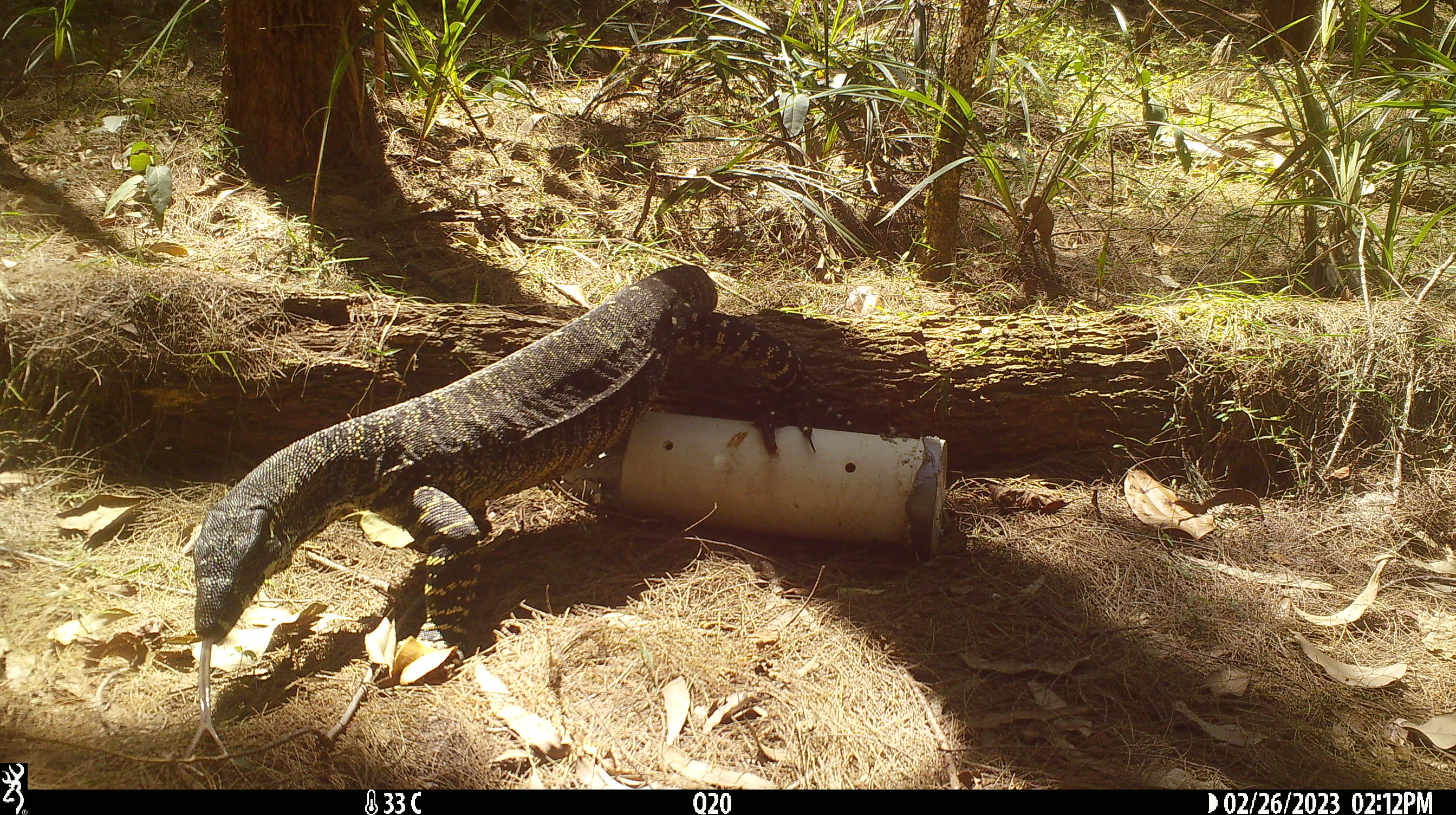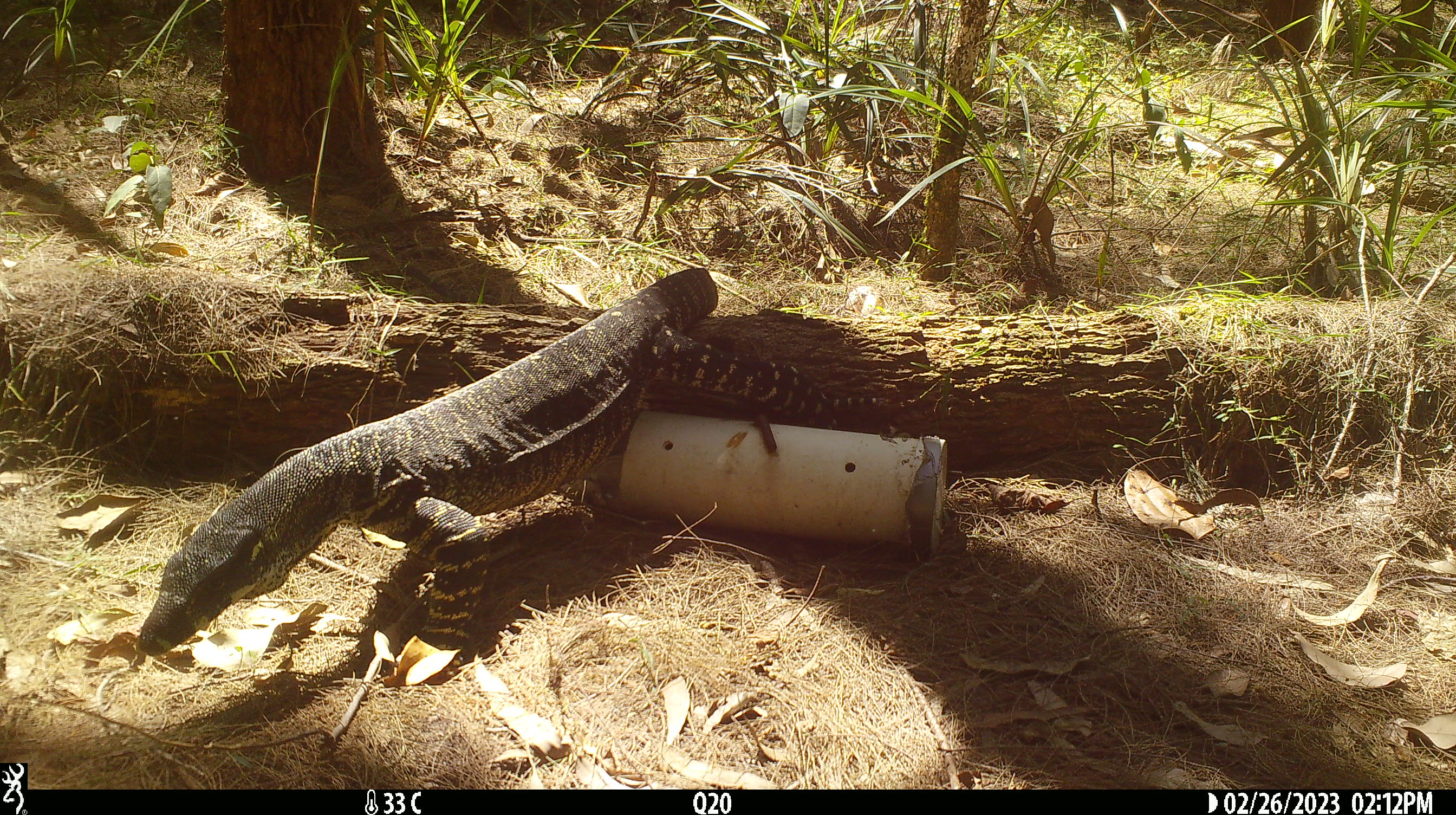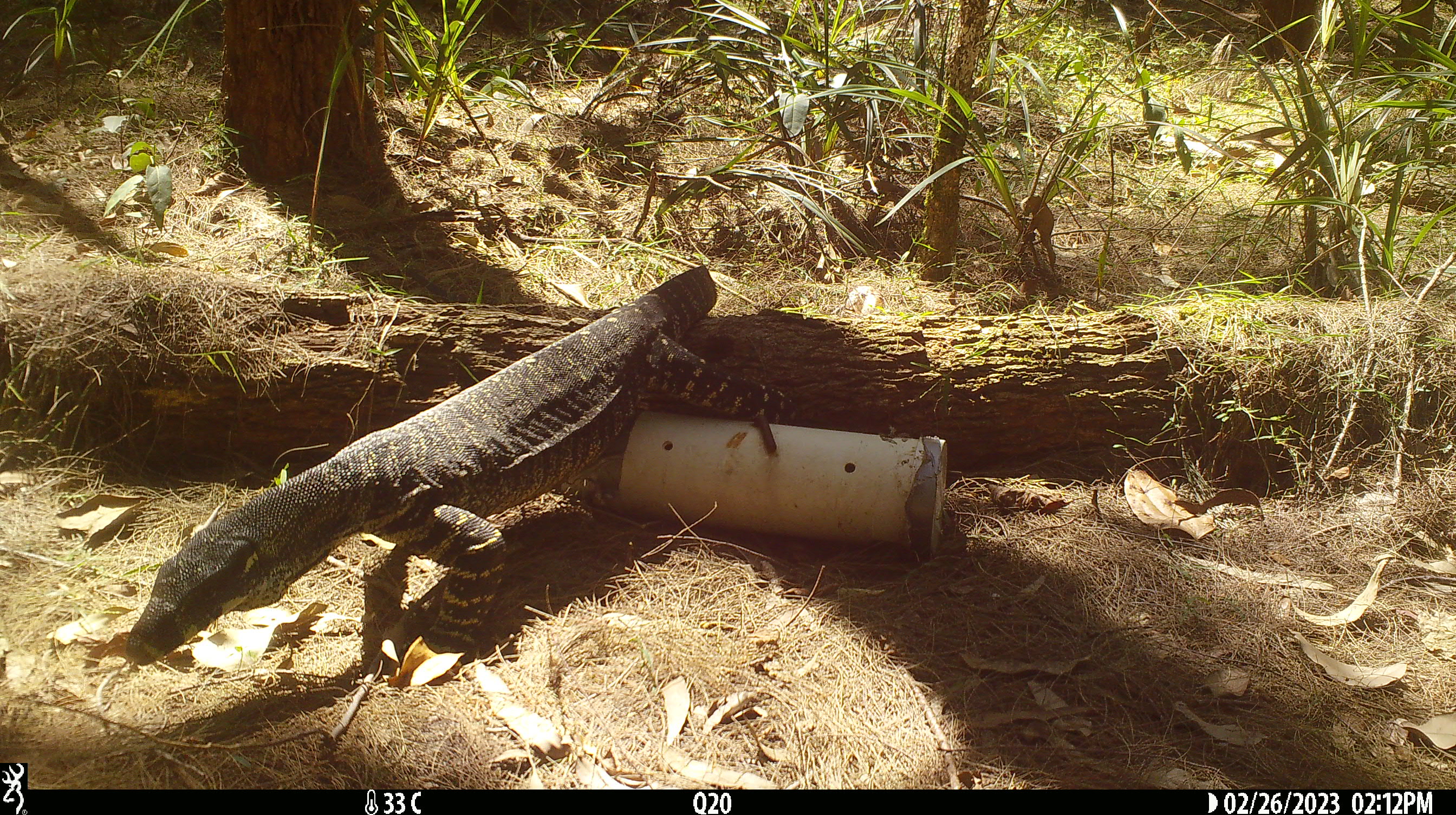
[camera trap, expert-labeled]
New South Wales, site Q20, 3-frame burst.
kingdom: Animalia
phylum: Chordata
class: Reptilia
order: Squamata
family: Varanidae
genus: Varanus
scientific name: Varanus varius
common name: lace monitor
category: goanna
Goanna (lace monitor) (Varanus varius).